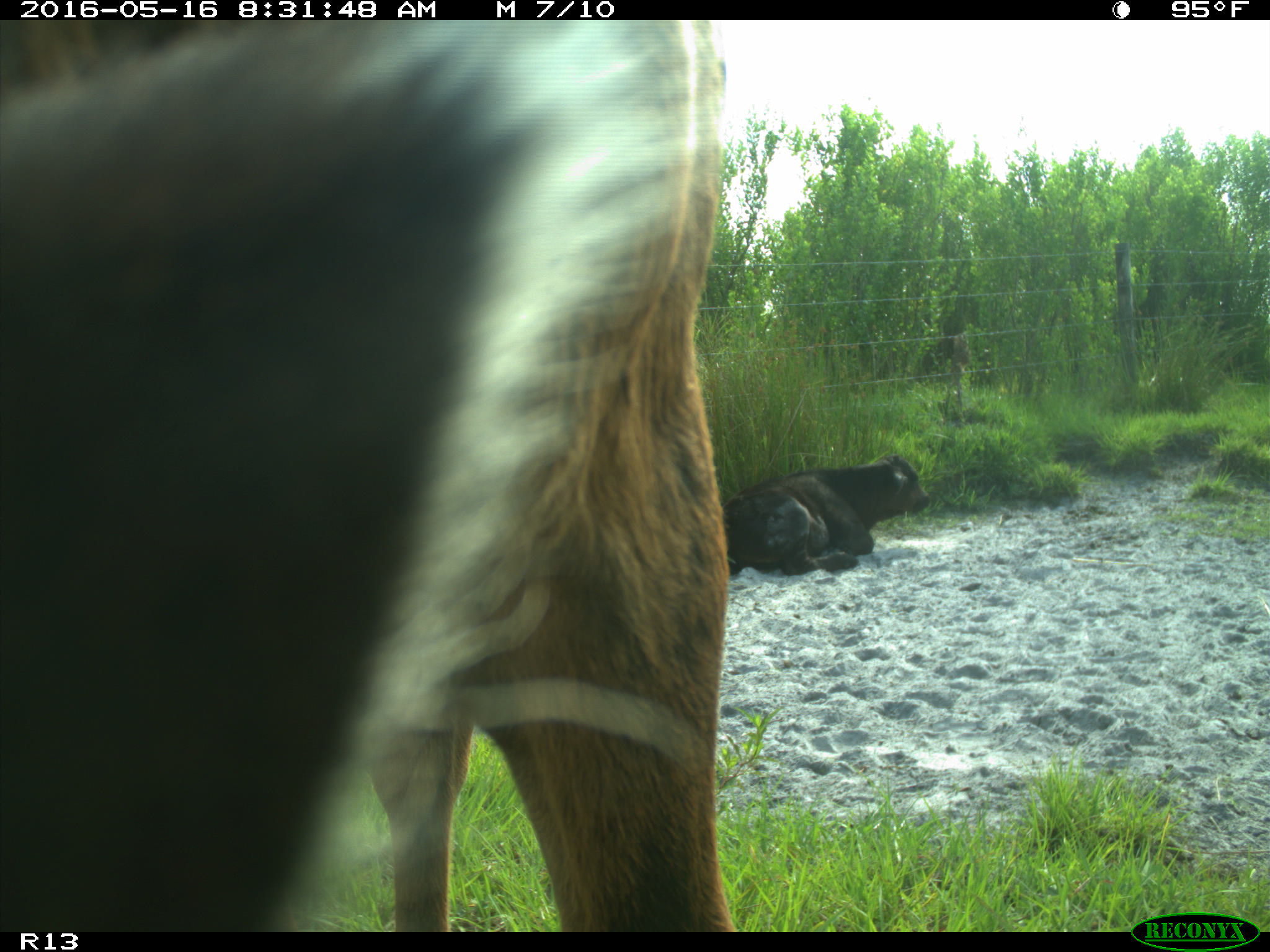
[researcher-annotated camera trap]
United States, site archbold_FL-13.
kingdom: Animalia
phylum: Chordata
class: Mammalia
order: Artiodactyla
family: Bovidae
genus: Bos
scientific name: Bos taurus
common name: domestic cow